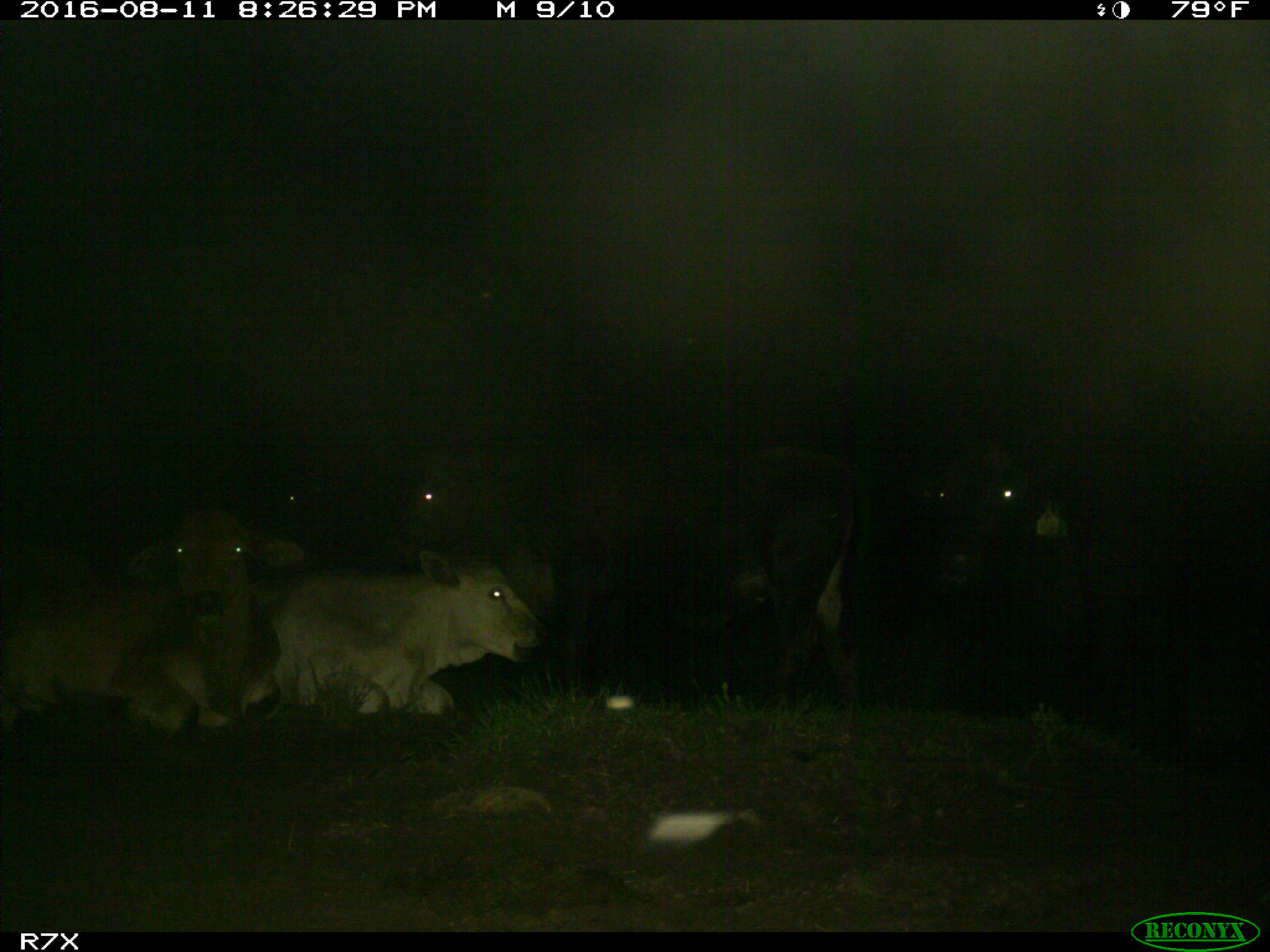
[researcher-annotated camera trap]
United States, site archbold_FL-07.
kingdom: Animalia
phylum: Chordata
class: Mammalia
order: Artiodactyla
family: Bovidae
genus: Bos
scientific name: Bos taurus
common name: domestic cow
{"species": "Bos taurus (domestic cow)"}